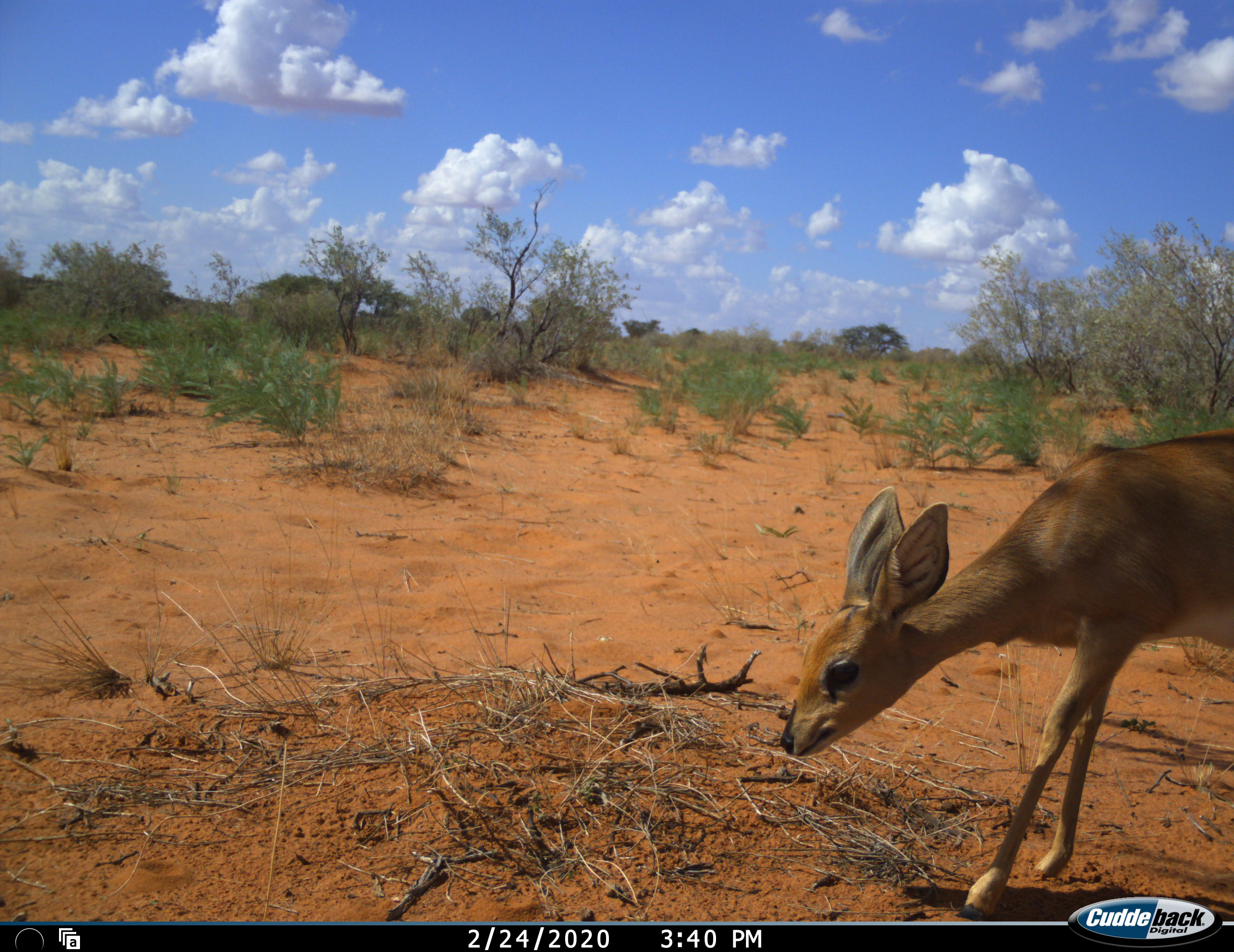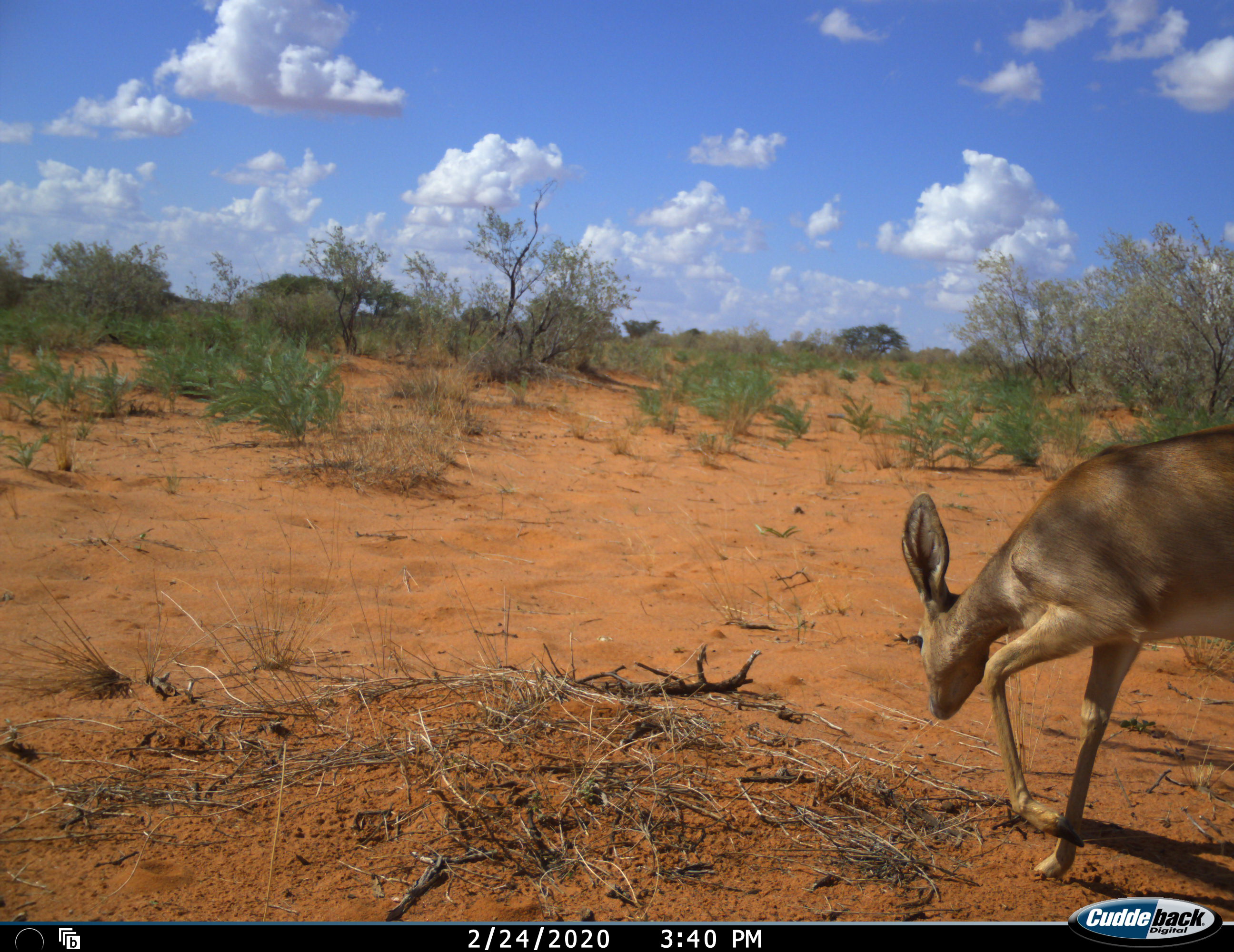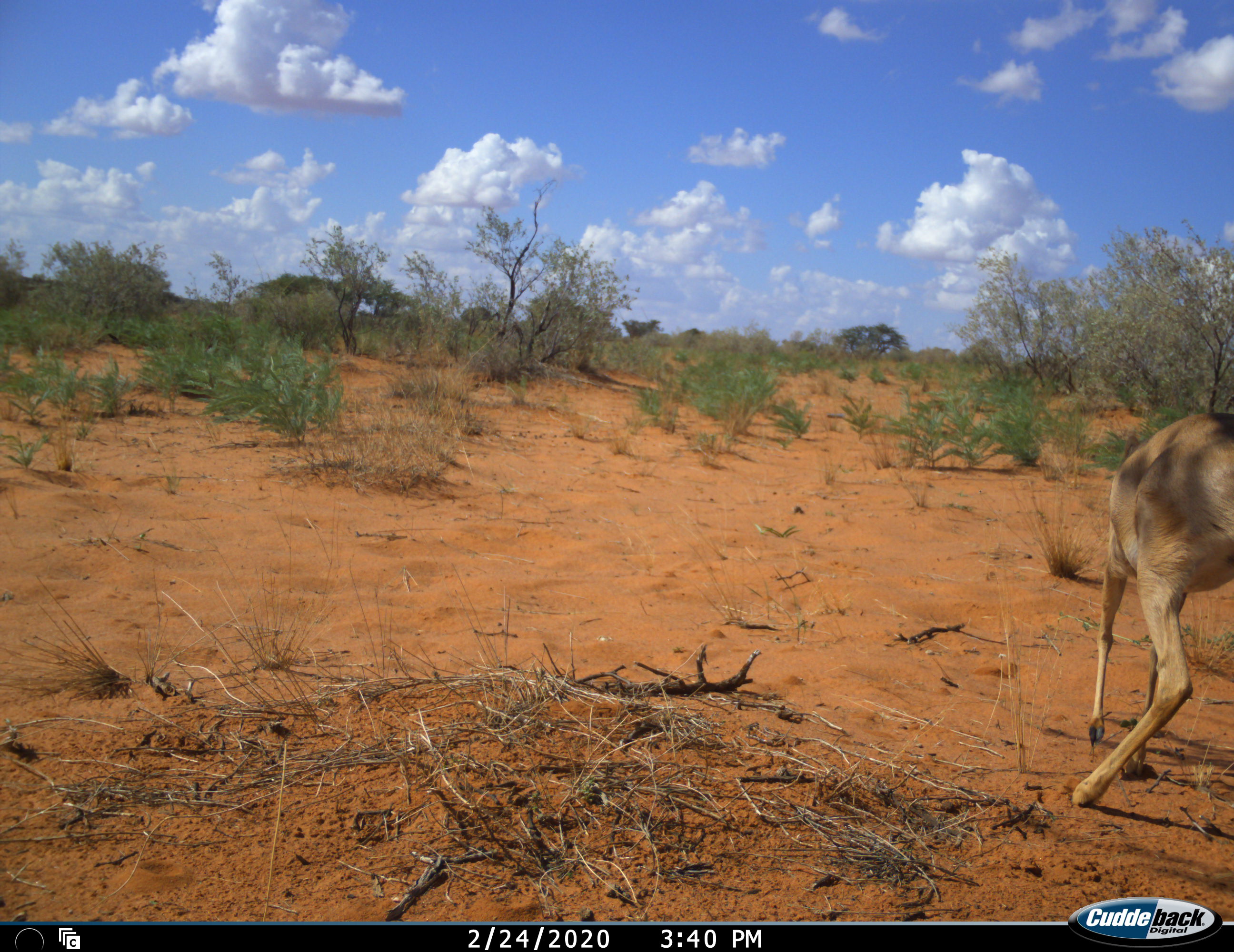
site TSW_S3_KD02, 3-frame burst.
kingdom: Animalia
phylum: Chordata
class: Mammalia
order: Artiodactyla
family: Bovidae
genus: Raphicerus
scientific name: Raphicerus campestris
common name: steenbok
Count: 1.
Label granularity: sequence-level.